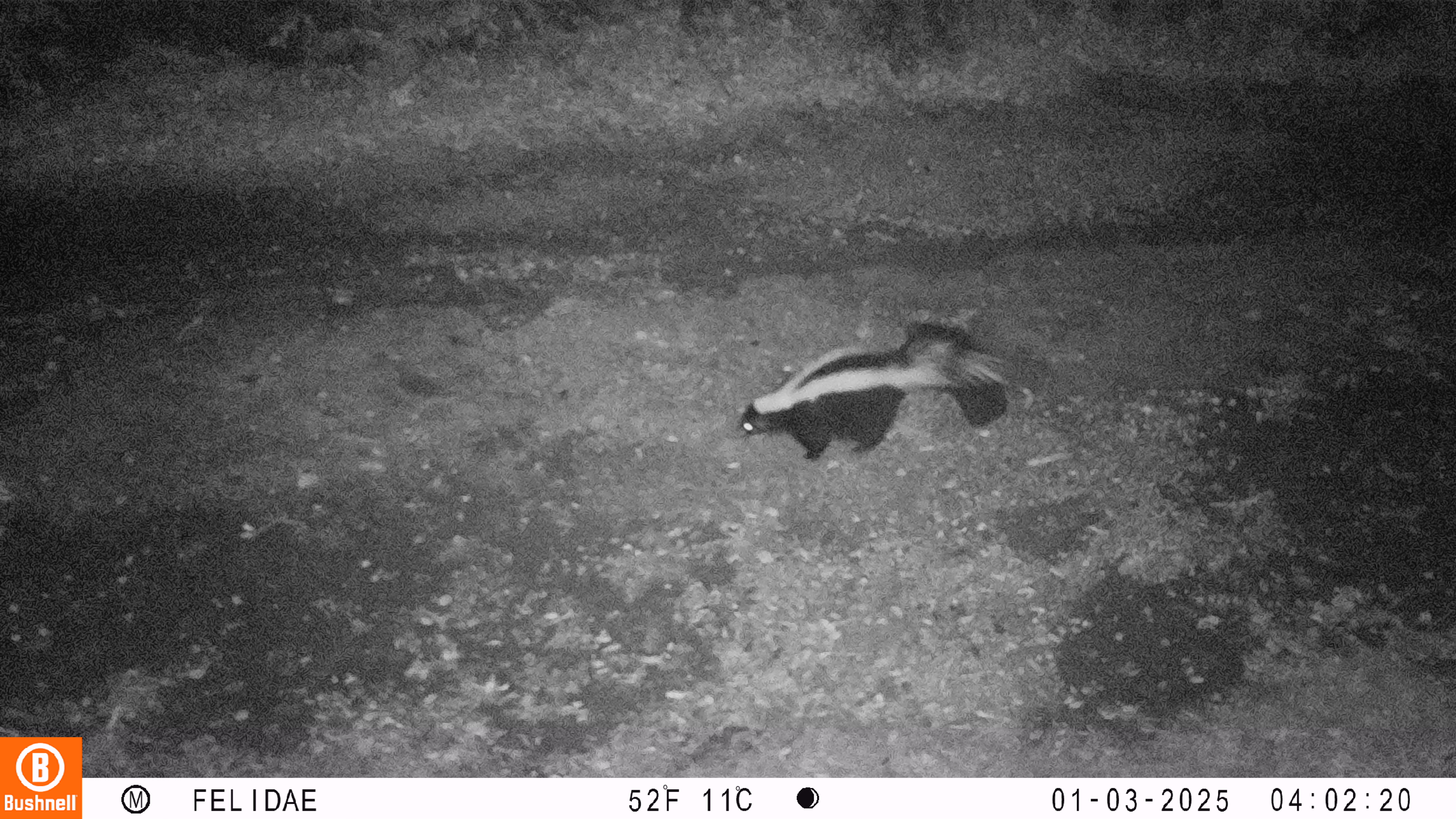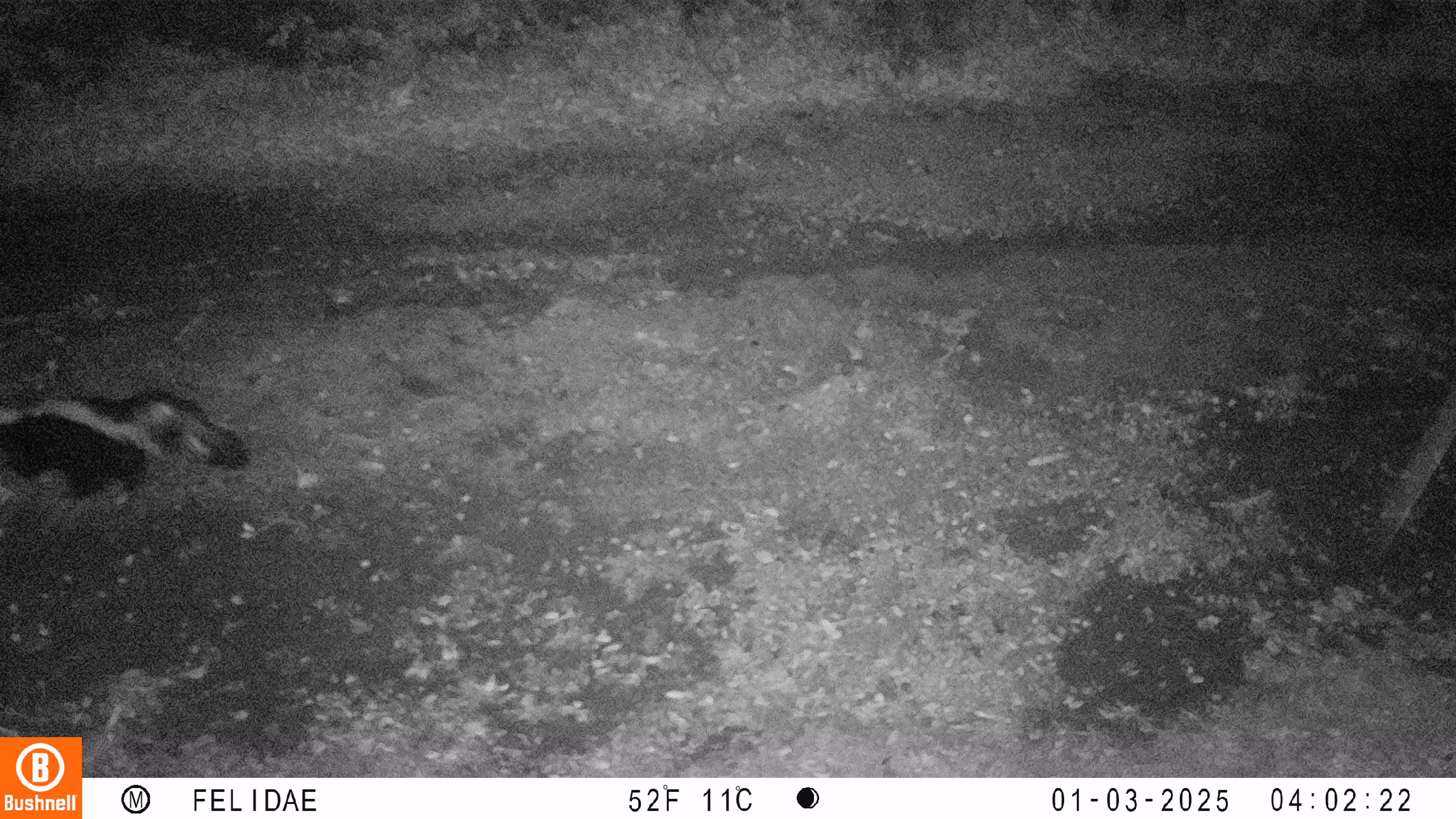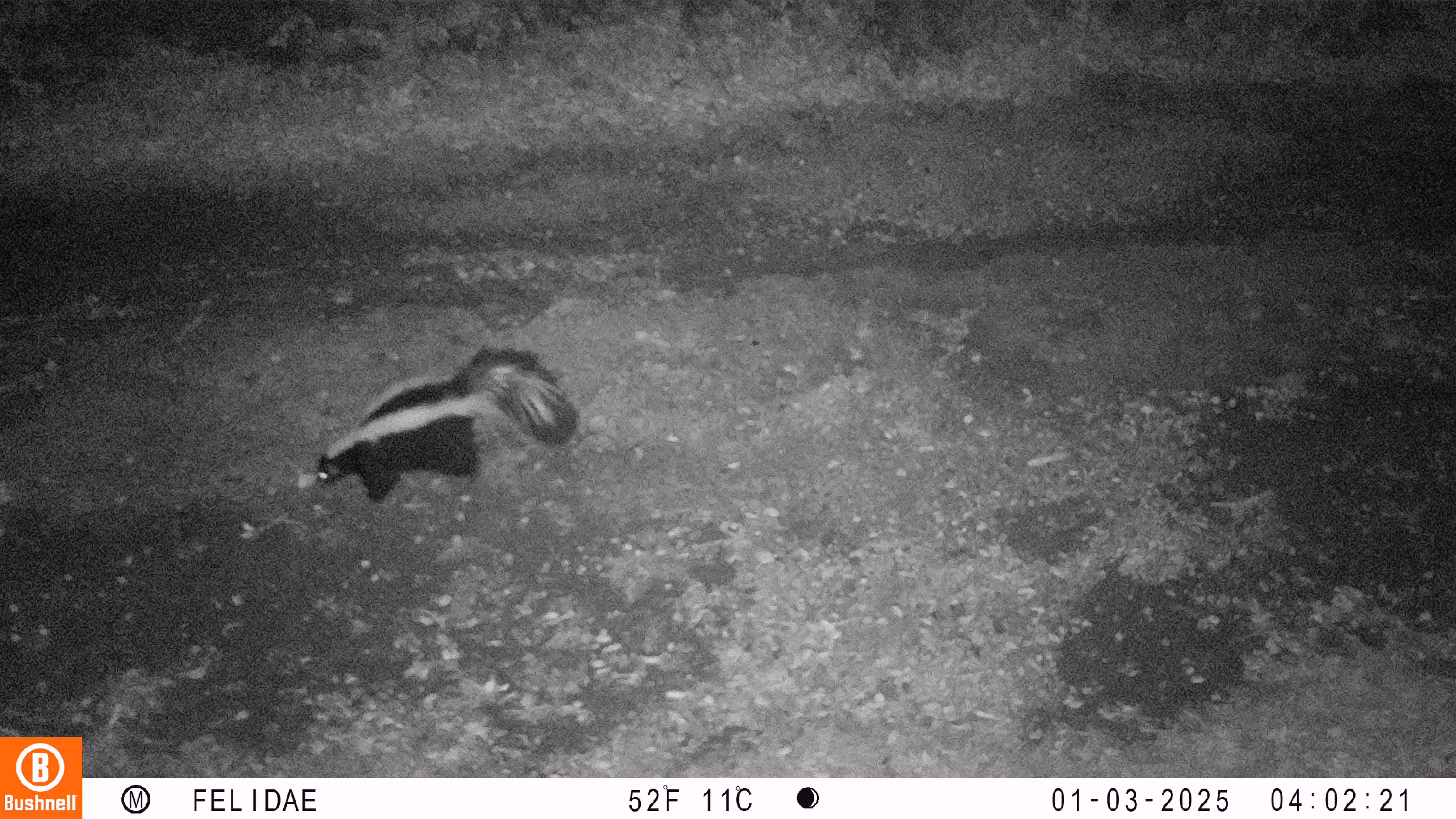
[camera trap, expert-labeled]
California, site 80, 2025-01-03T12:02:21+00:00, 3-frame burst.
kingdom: Animalia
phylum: Chordata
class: Mammalia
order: Carnivora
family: Mephitidae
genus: Mephitis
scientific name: Mephitis mephitis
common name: striped skunk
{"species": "striped skunk (Mephitis mephitis)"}